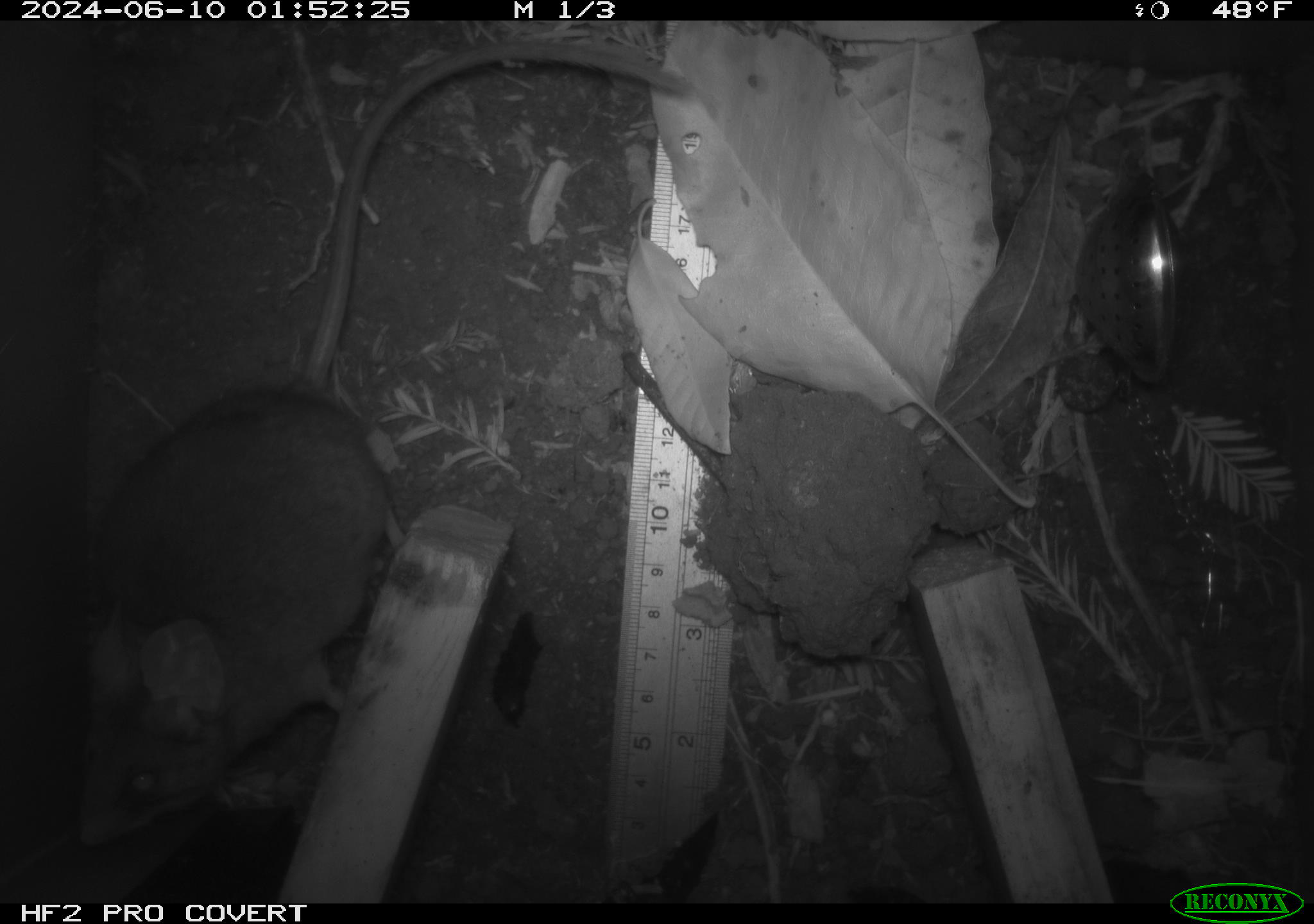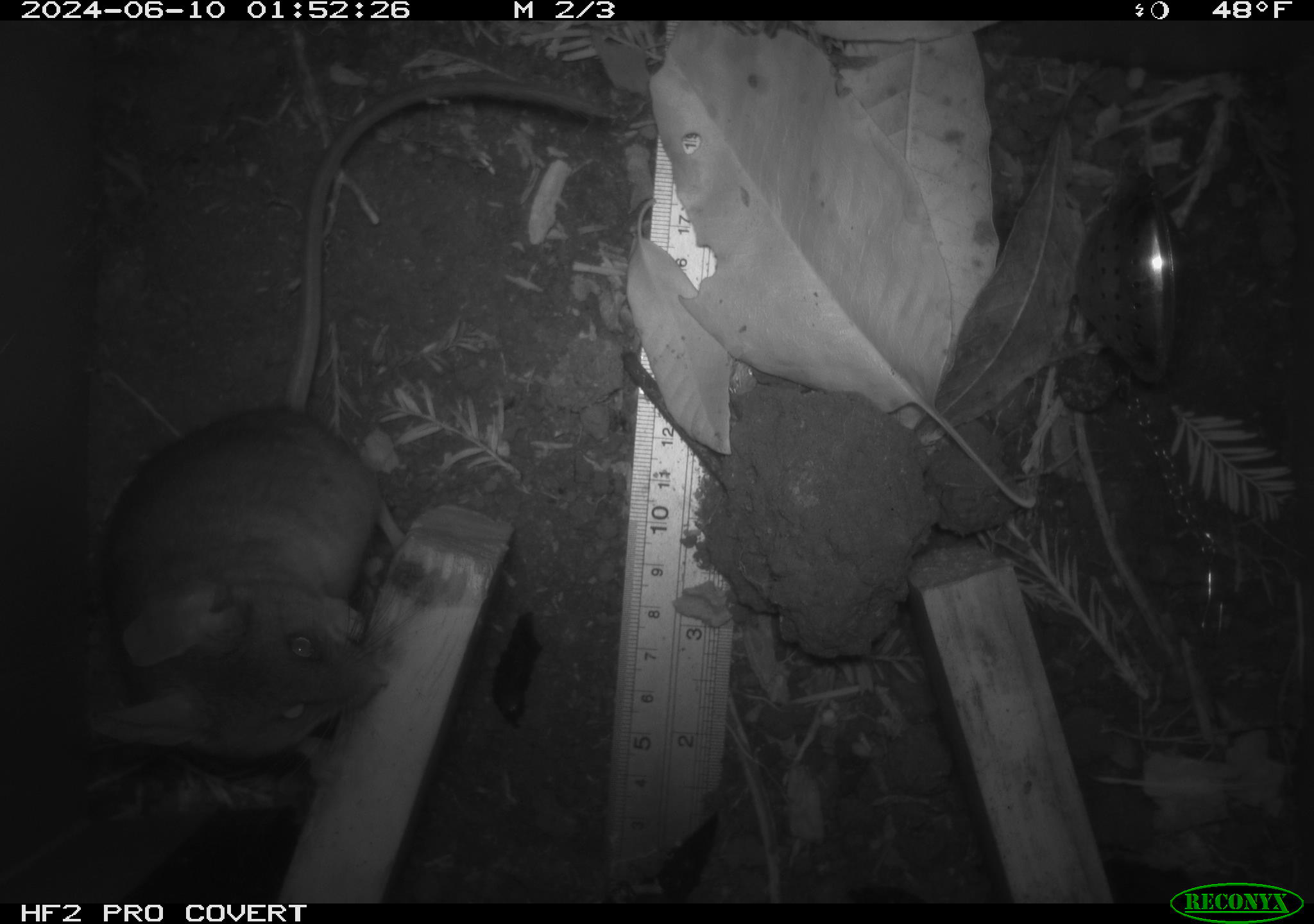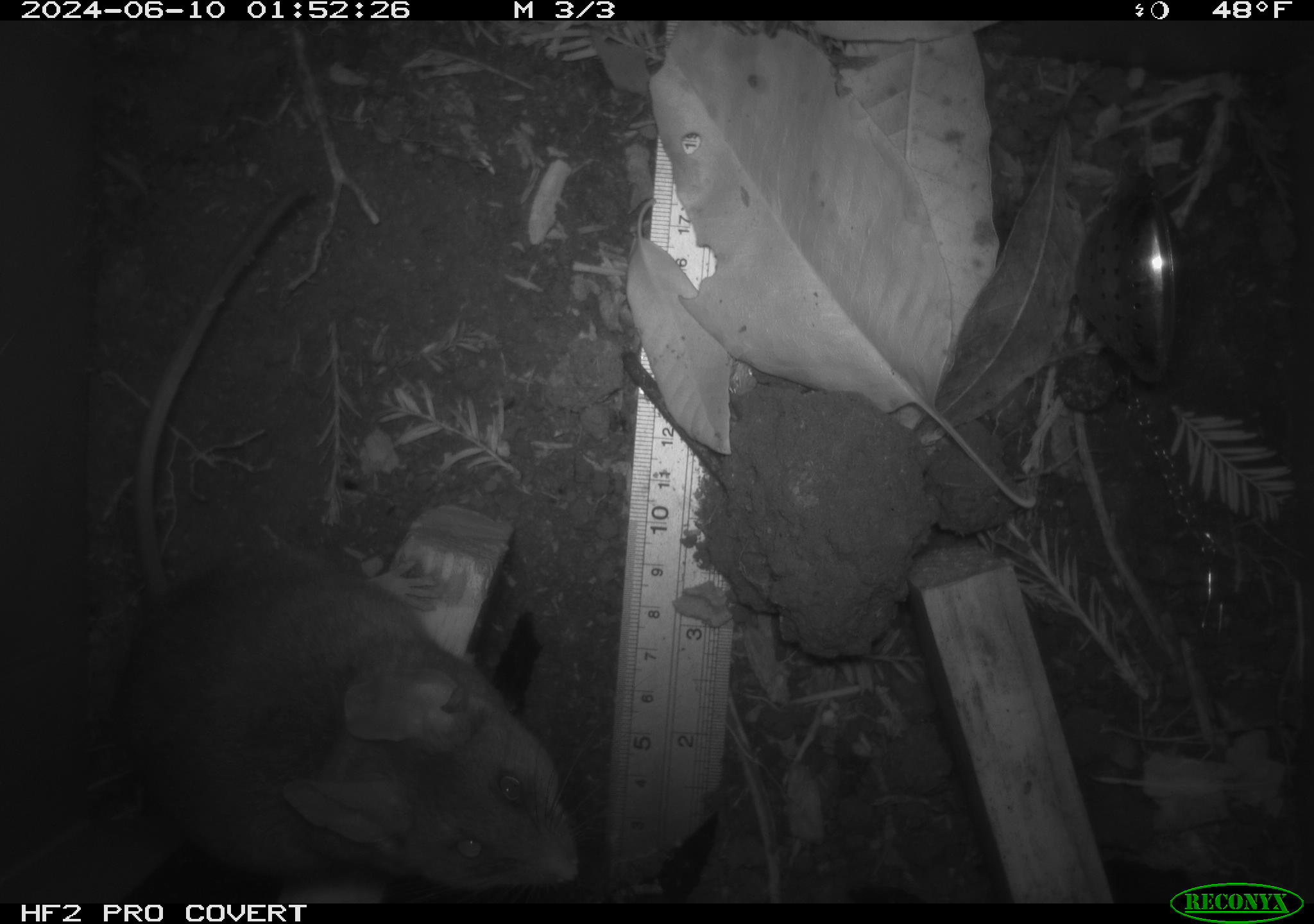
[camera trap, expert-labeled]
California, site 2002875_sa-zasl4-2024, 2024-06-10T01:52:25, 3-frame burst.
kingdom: Animalia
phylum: Chordata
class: Mammalia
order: Rodentia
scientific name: Rodentia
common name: rodent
Rodent (Rodentia).